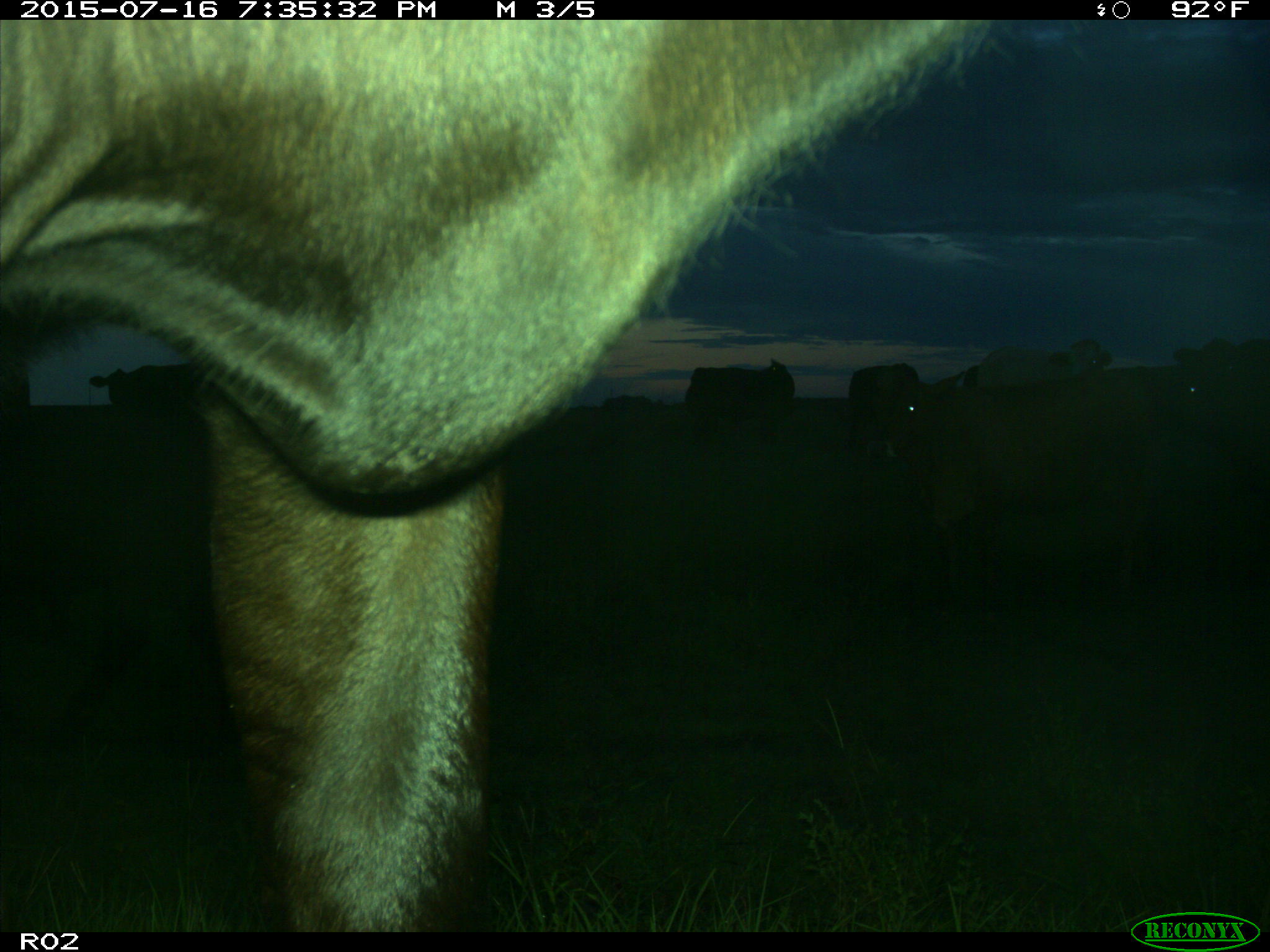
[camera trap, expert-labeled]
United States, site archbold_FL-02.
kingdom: Animalia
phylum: Chordata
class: Mammalia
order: Artiodactyla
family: Bovidae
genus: Bos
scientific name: Bos taurus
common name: domestic cow